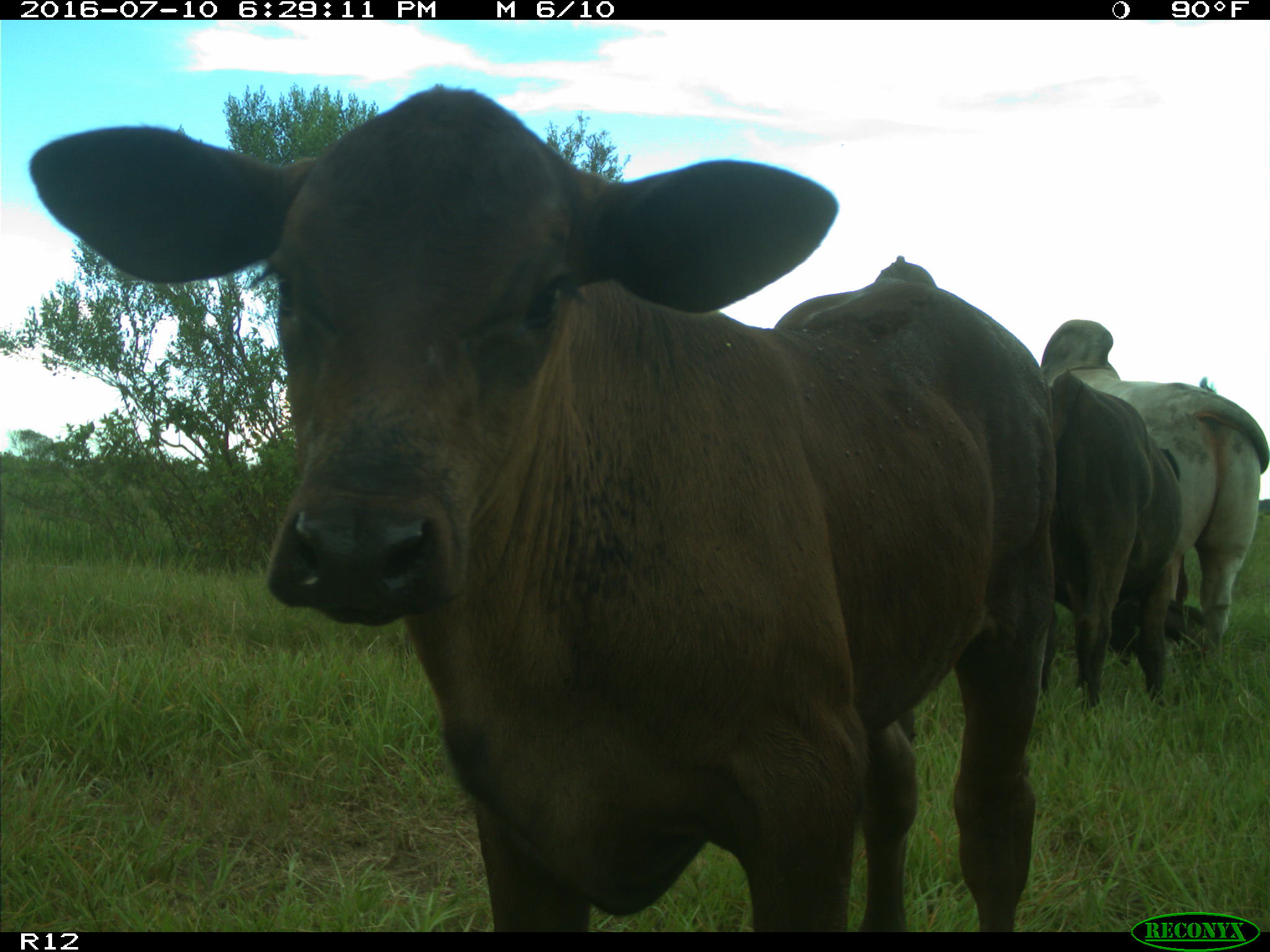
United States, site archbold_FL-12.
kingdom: Animalia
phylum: Chordata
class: Mammalia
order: Artiodactyla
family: Bovidae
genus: Bos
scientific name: Bos taurus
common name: domestic cow